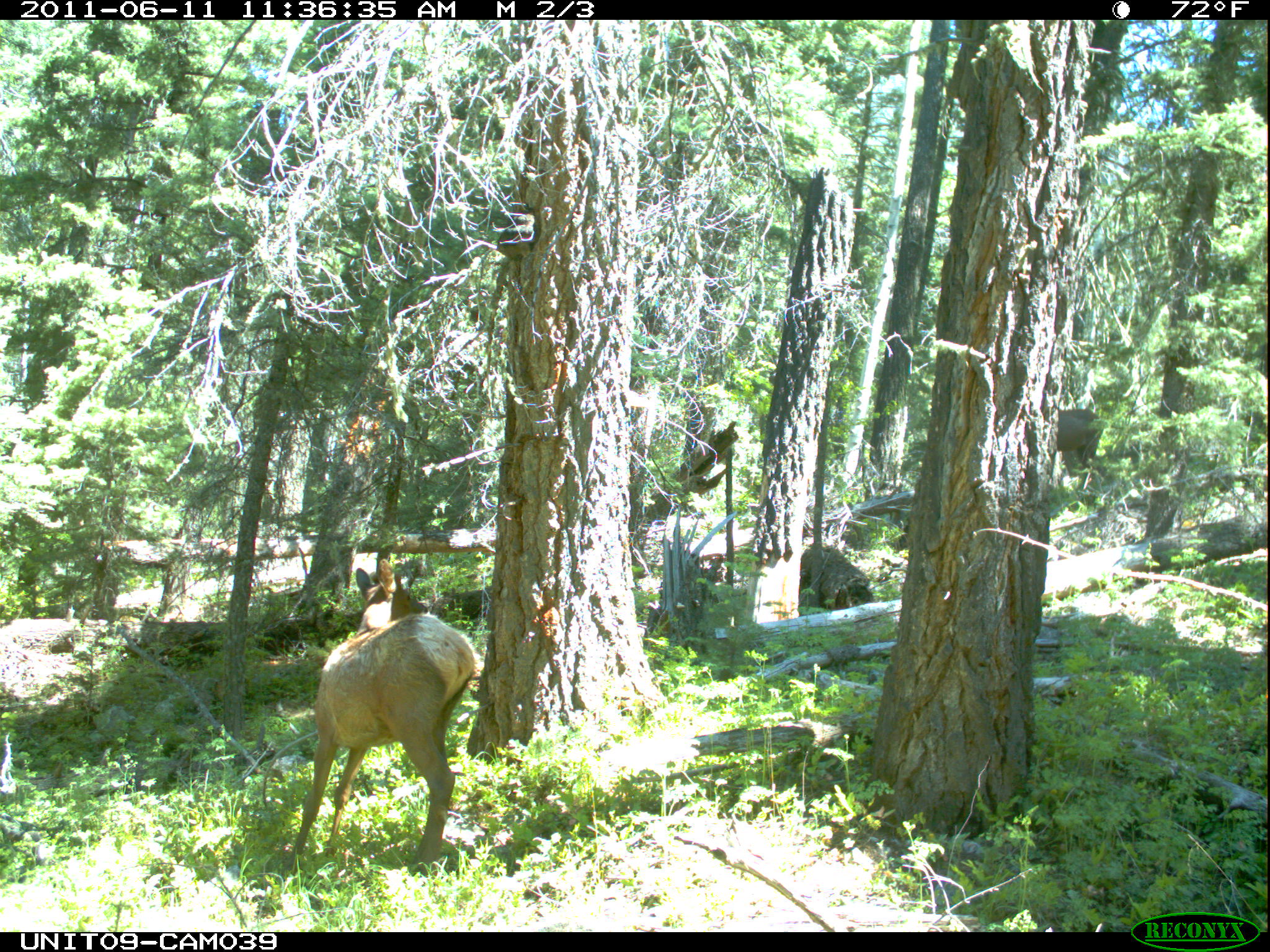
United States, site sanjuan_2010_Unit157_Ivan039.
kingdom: Animalia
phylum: Chordata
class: Mammalia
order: Artiodactyla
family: Cervidae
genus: Cervus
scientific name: Cervus elaphus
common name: red deer